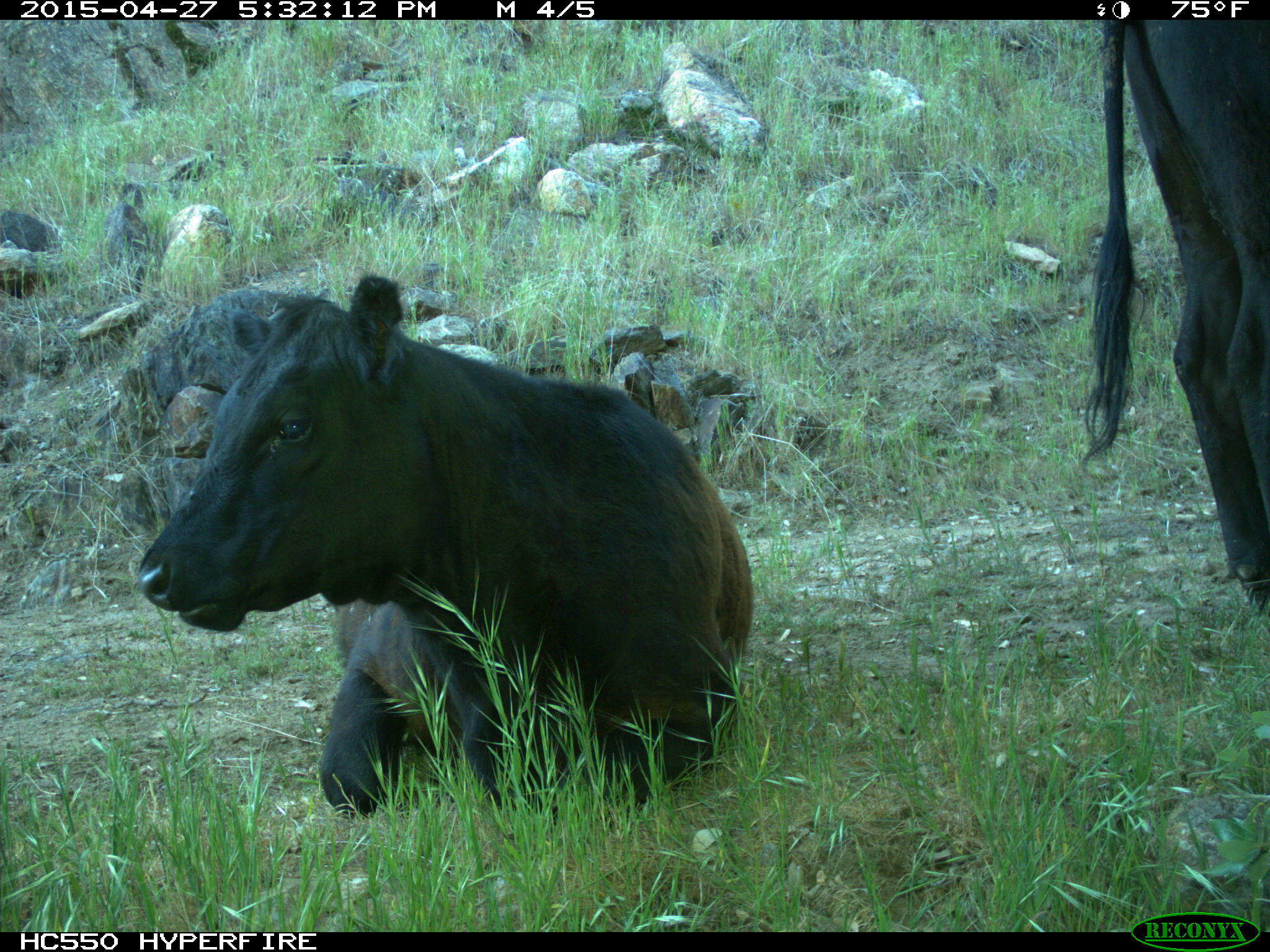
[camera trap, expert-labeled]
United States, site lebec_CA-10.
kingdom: Animalia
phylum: Chordata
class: Mammalia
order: Artiodactyla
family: Bovidae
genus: Bos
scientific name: Bos taurus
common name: domestic cow